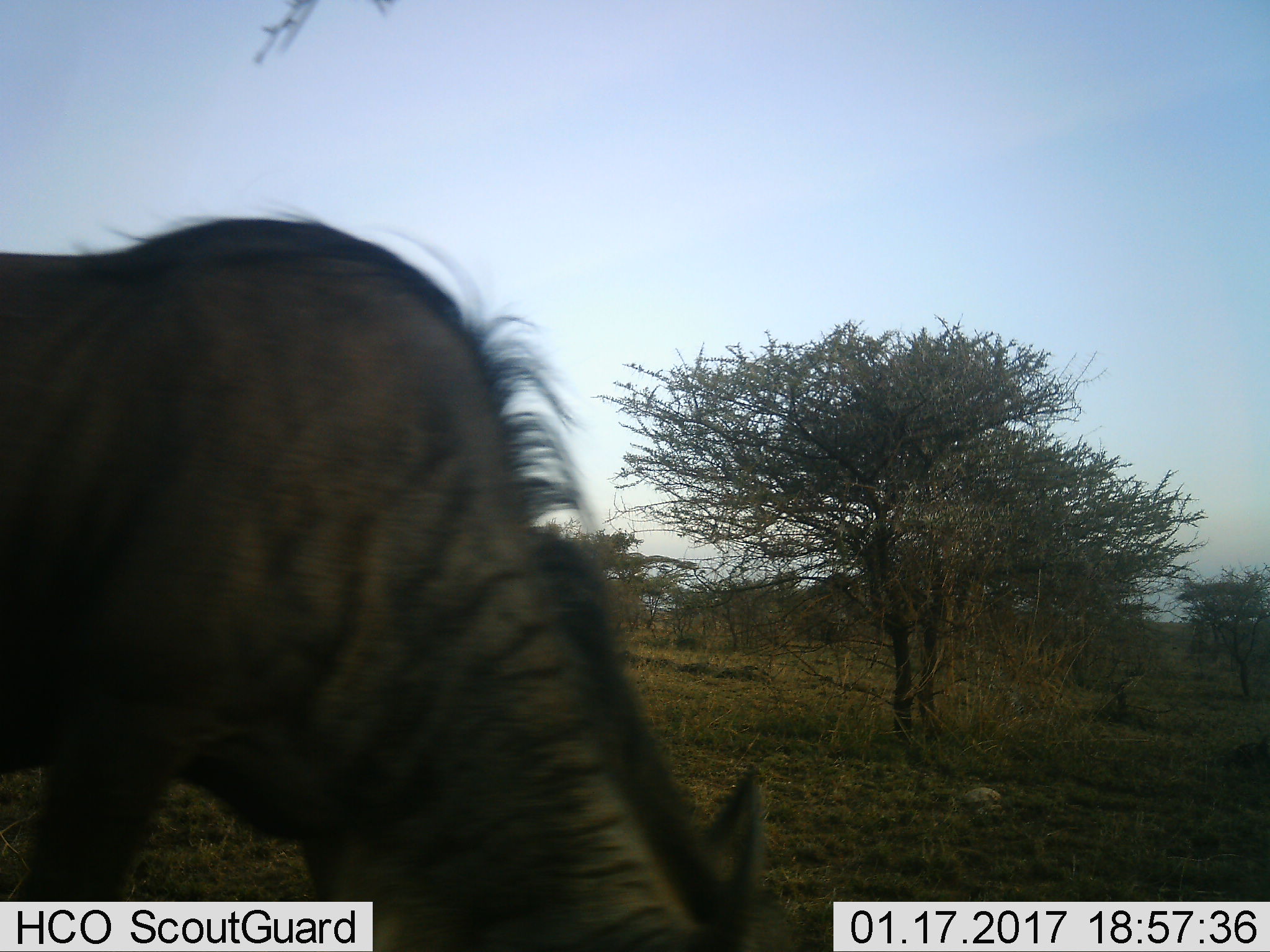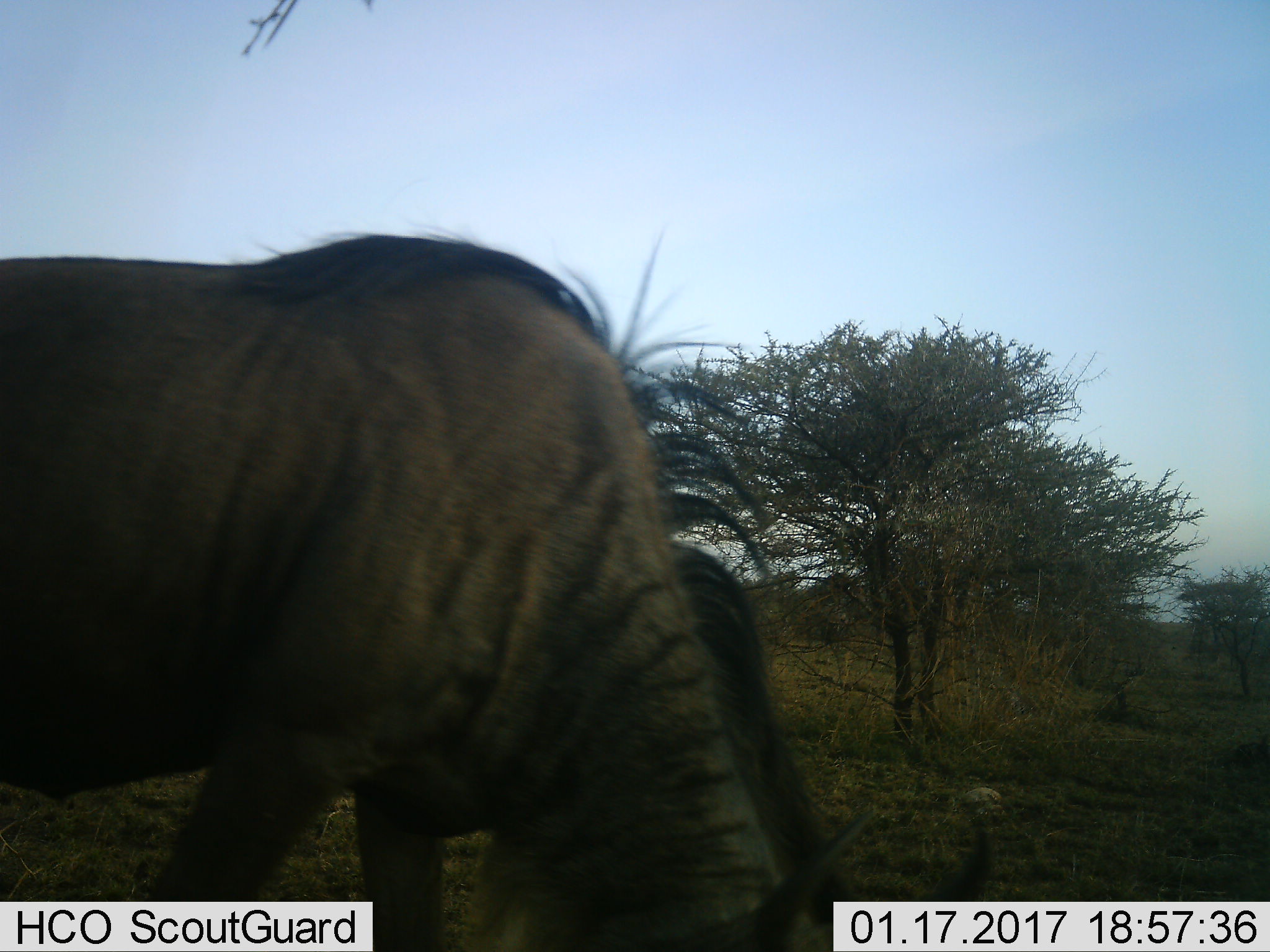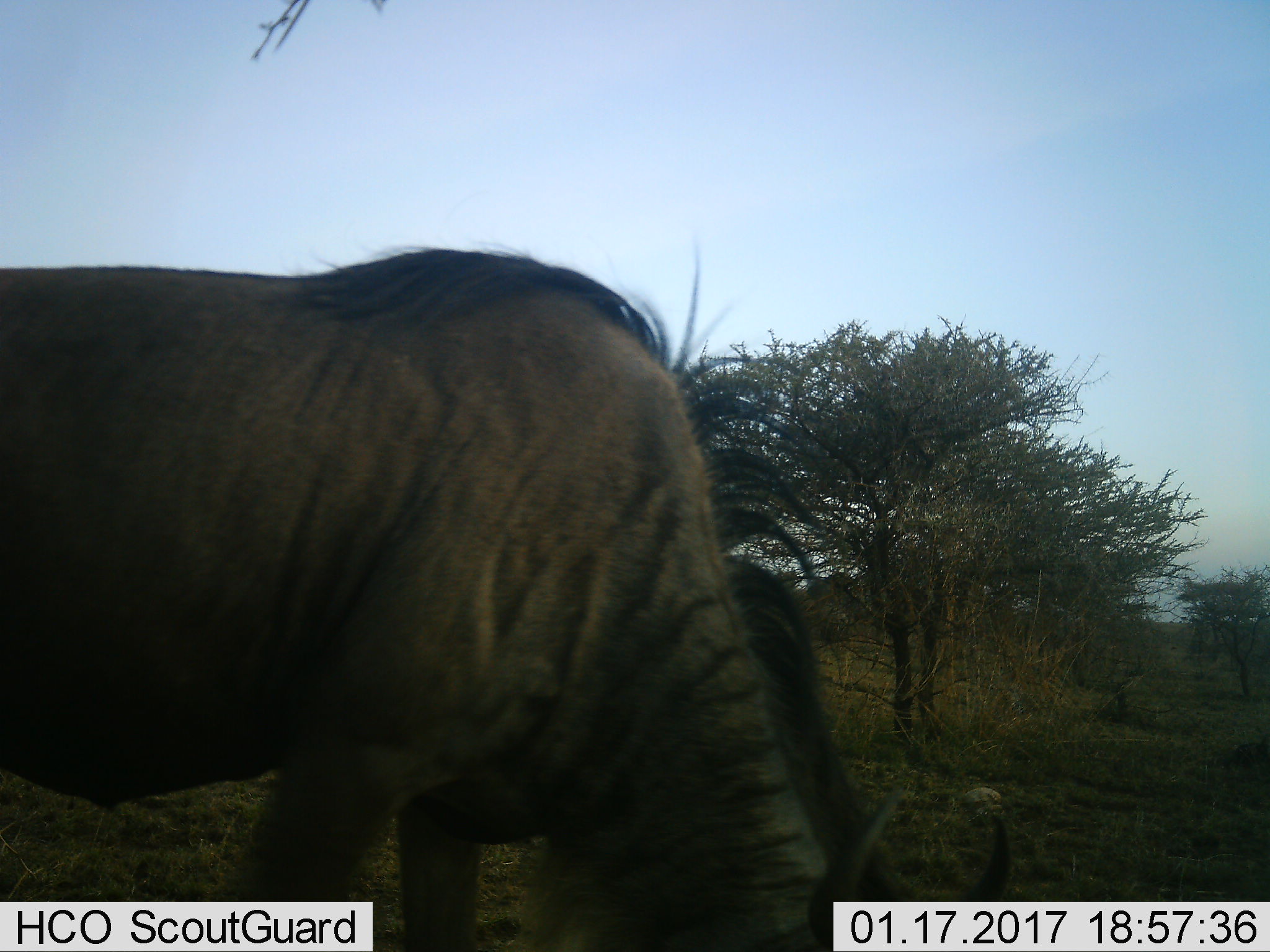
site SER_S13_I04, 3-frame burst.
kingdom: Animalia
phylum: Chordata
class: Mammalia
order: Artiodactyla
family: Bovidae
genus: Connochaetes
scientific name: Connochaetes taurinus taurinus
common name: blue wildebeest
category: wildebeestblue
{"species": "wildebeestblue (blue wildebeest) (Connochaetes taurinus taurinus)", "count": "1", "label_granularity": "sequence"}